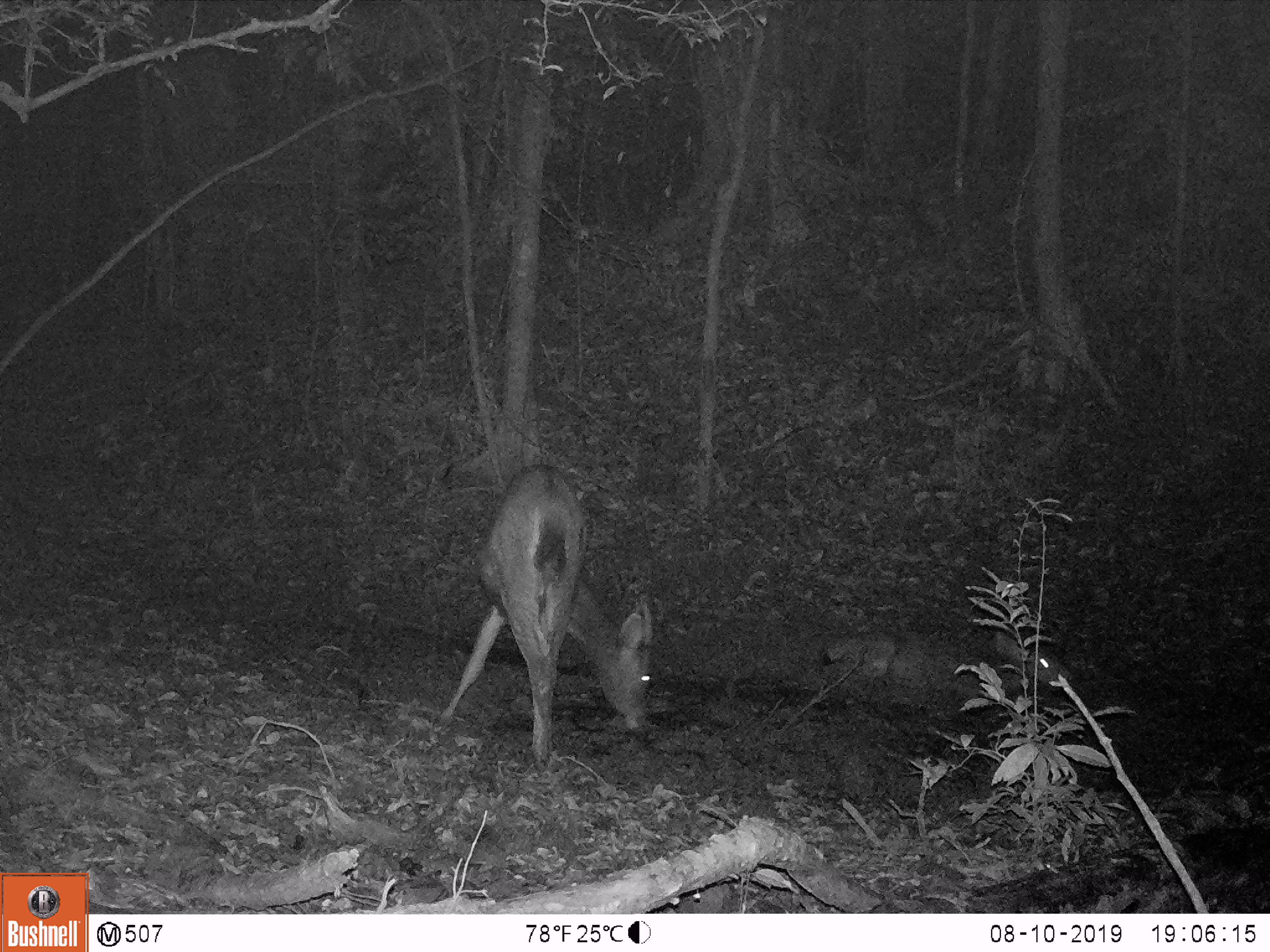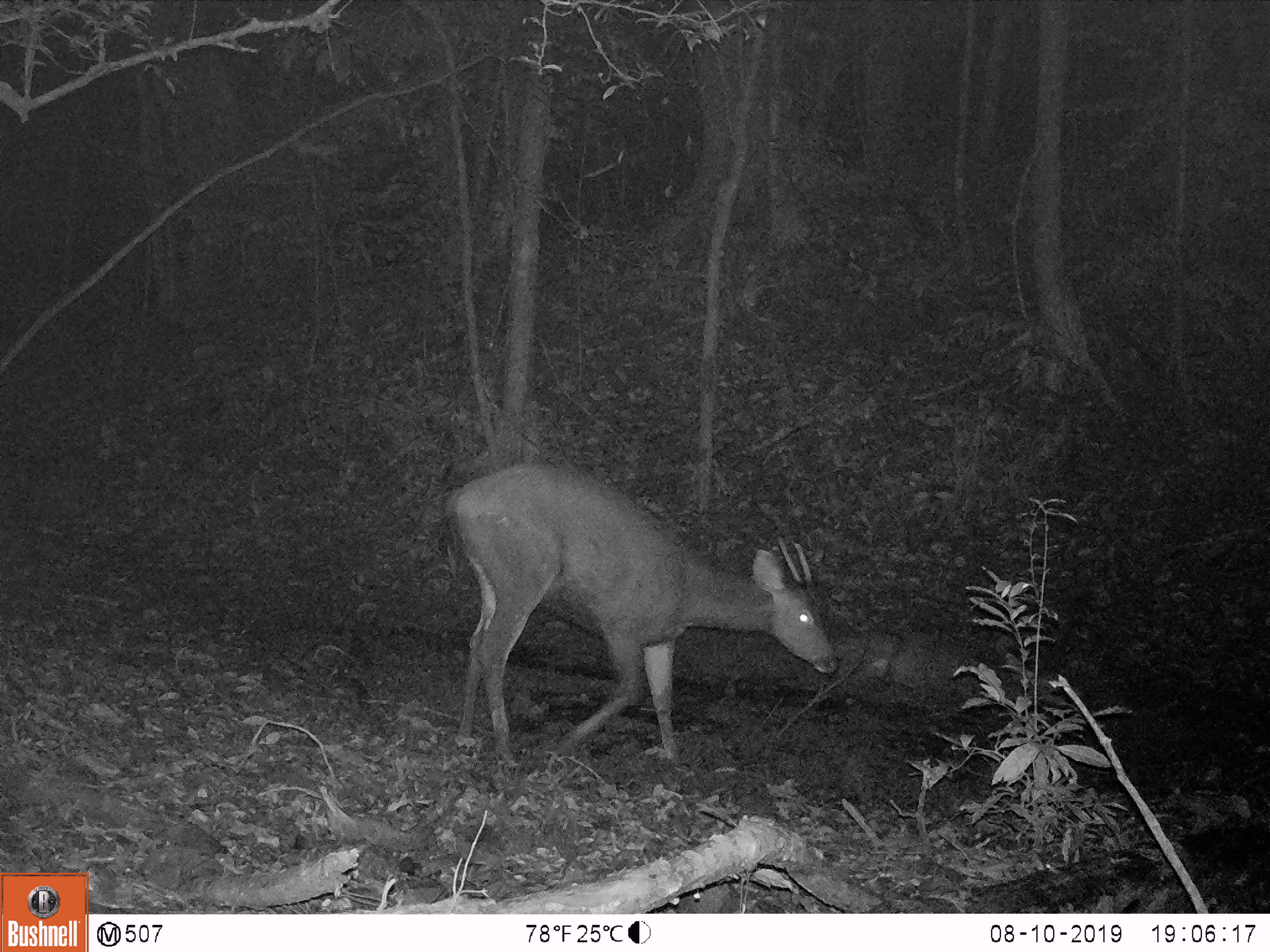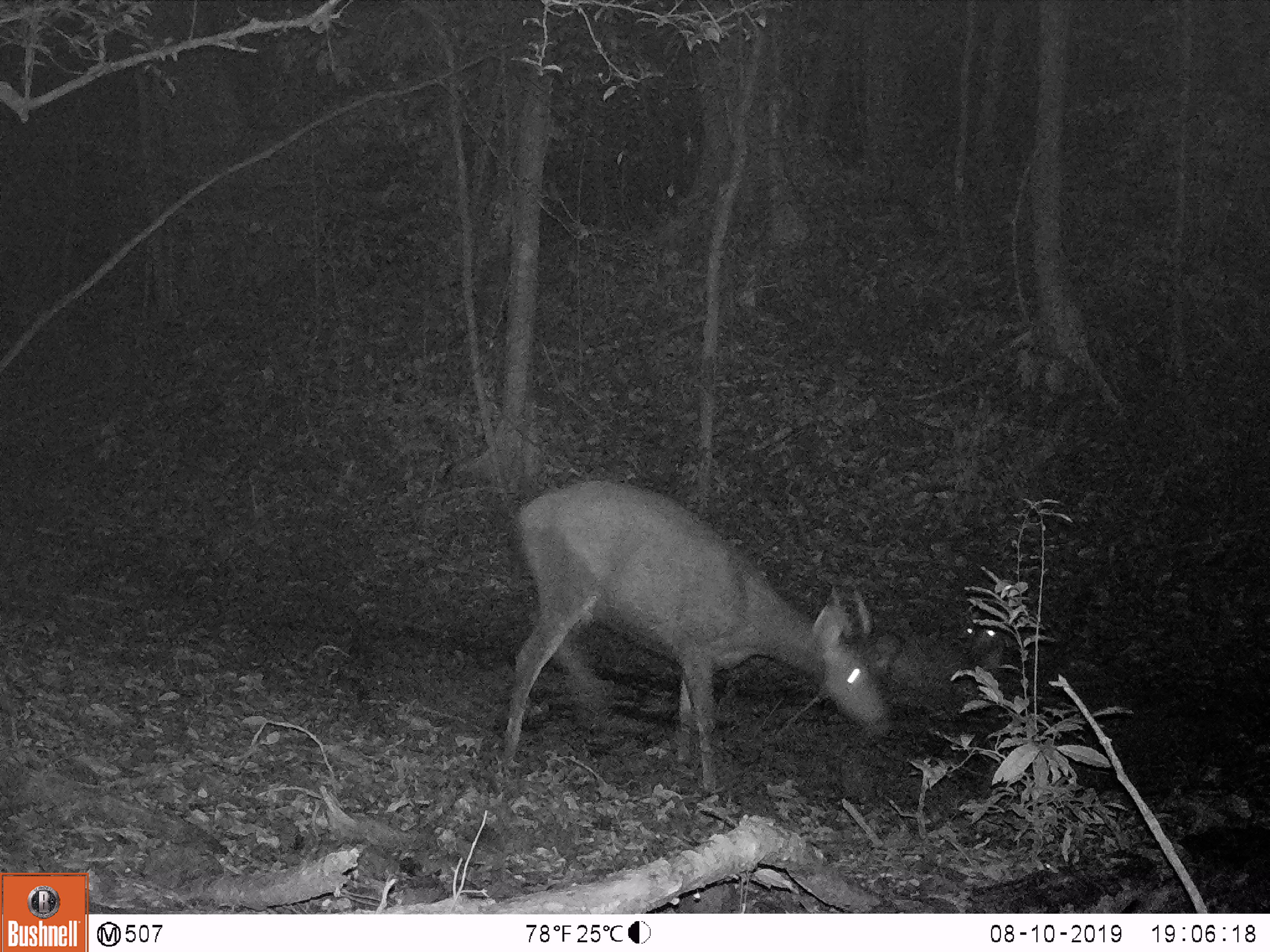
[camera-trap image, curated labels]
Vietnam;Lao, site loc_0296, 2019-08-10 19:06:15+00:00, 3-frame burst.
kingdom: Animalia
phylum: Chordata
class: Mammalia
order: Artiodactyla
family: Cervidae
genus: Rusa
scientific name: Rusa unicolor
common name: sambar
Sambar (Rusa unicolor). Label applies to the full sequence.